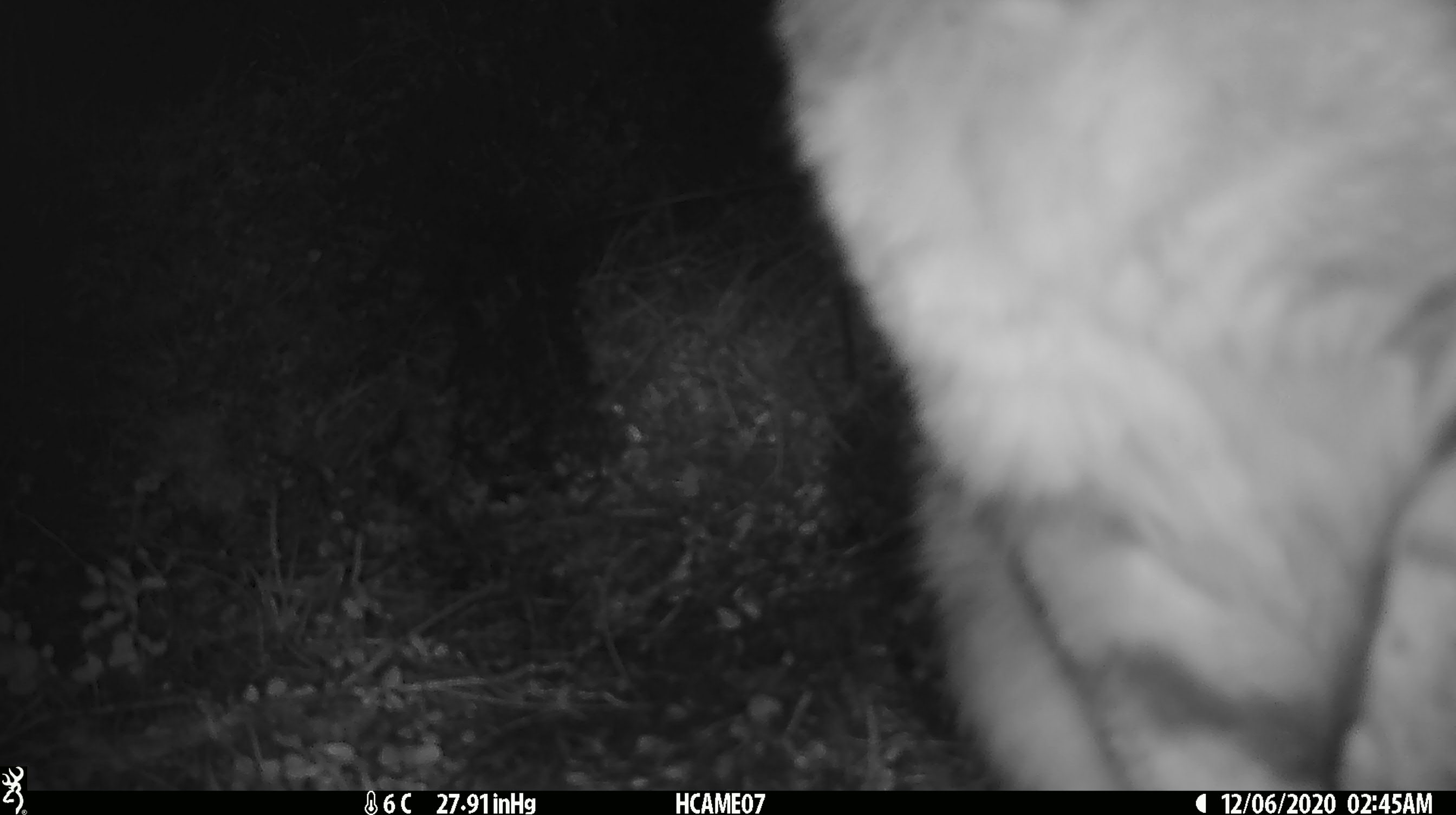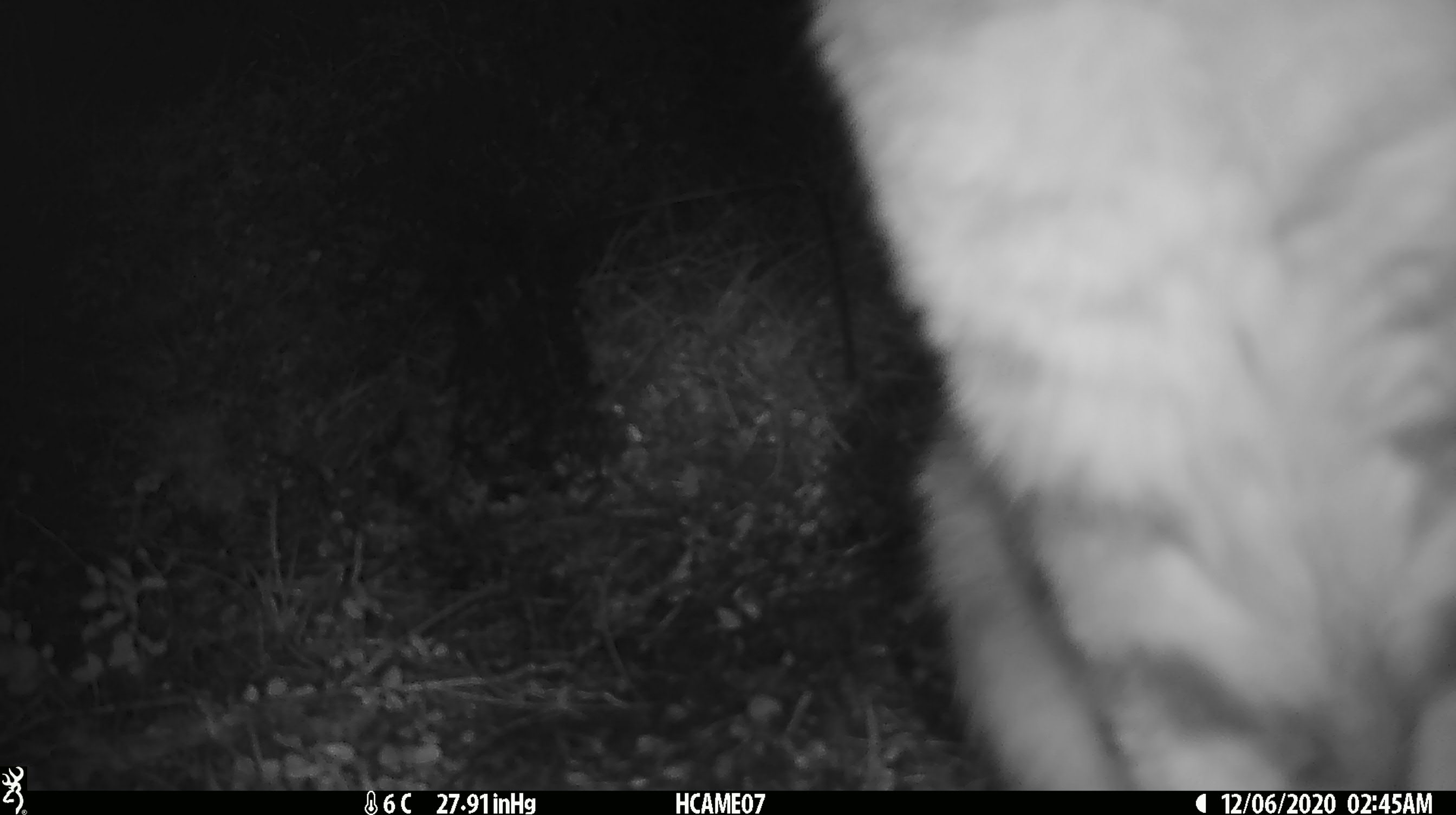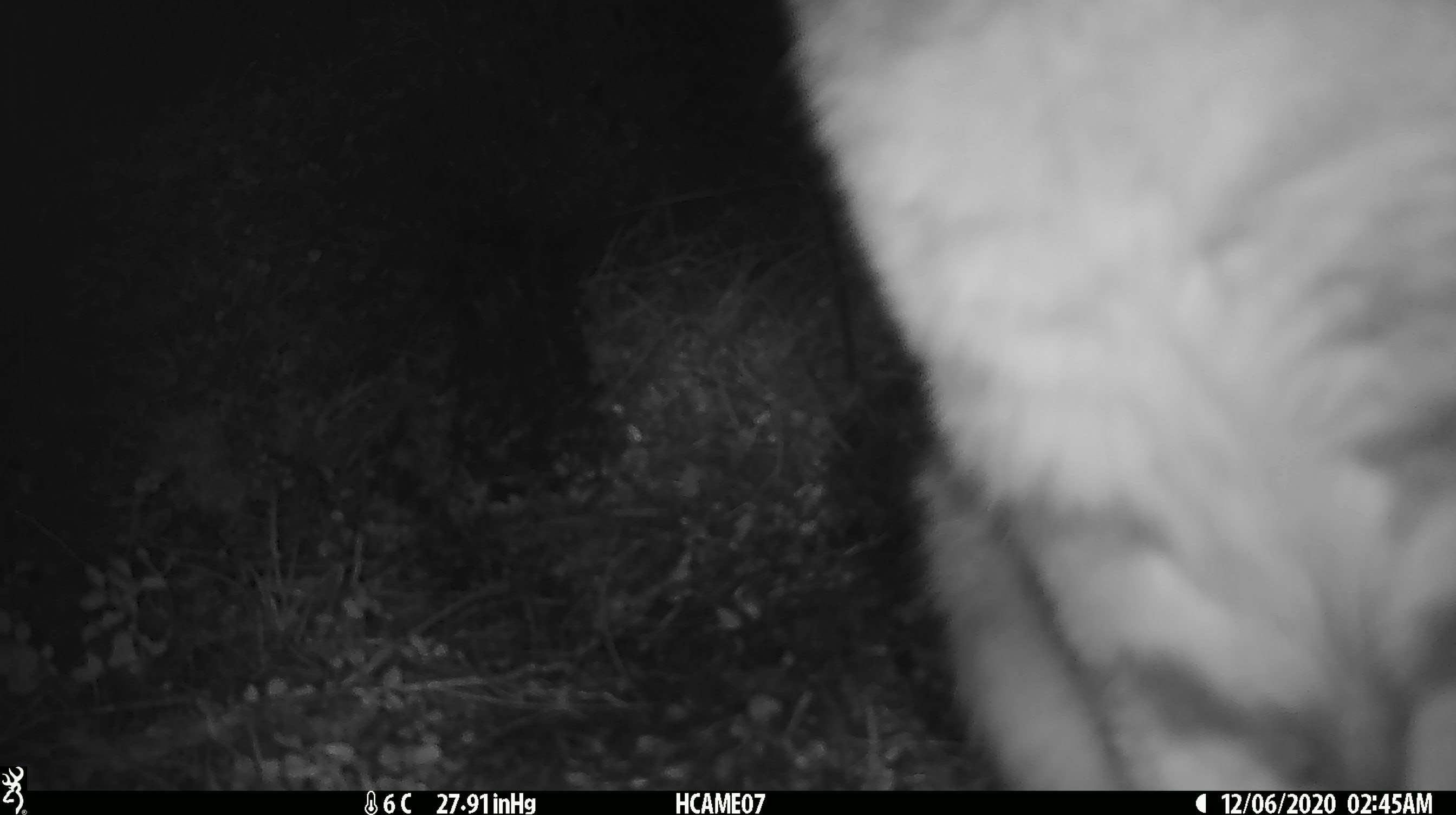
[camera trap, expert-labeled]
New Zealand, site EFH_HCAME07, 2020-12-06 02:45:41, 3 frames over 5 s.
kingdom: Animalia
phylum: Chordata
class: Mammalia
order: Carnivora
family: Felidae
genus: Felis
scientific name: Felis catus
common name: domestic cat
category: cat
Cat (domestic cat) (Felis catus).